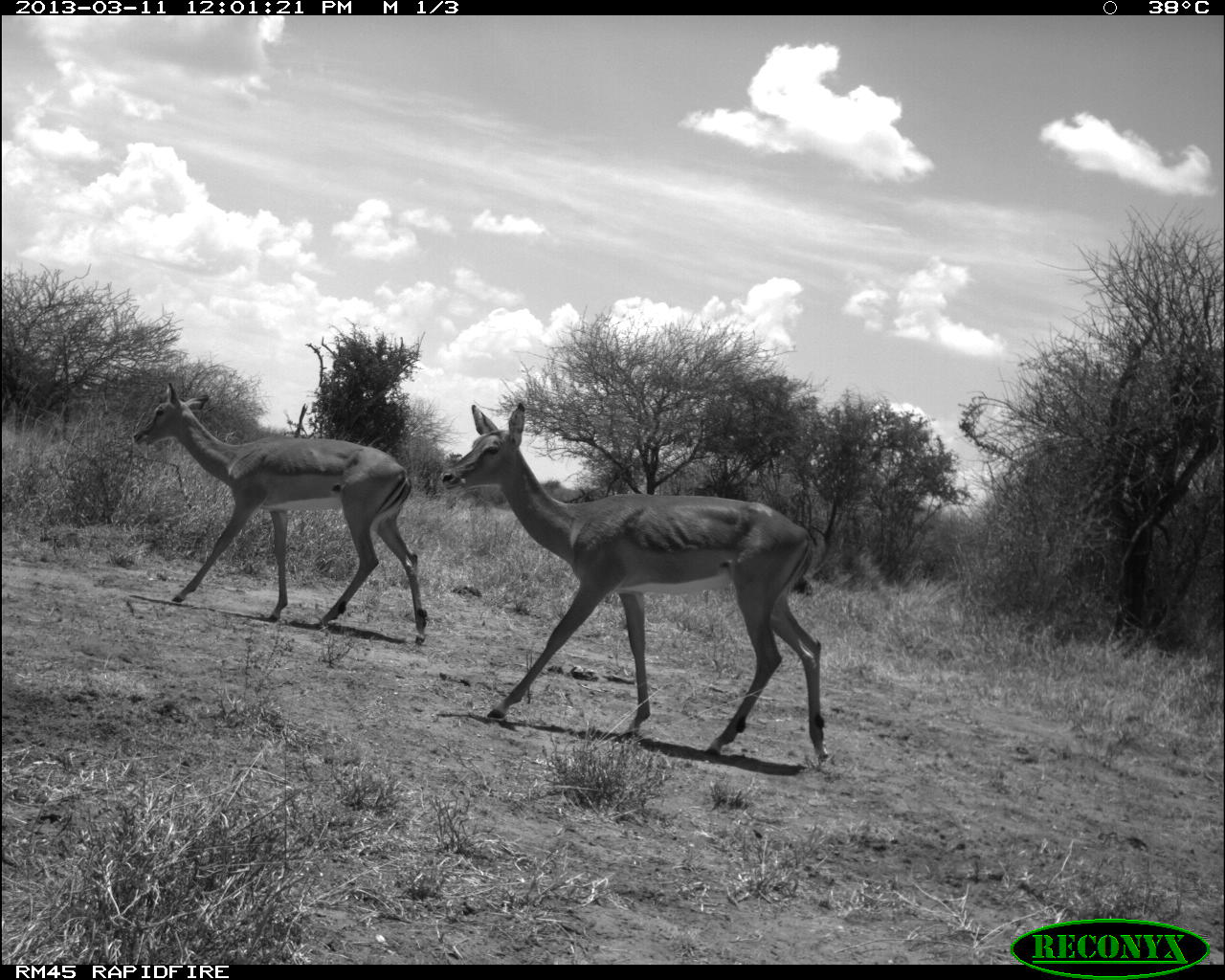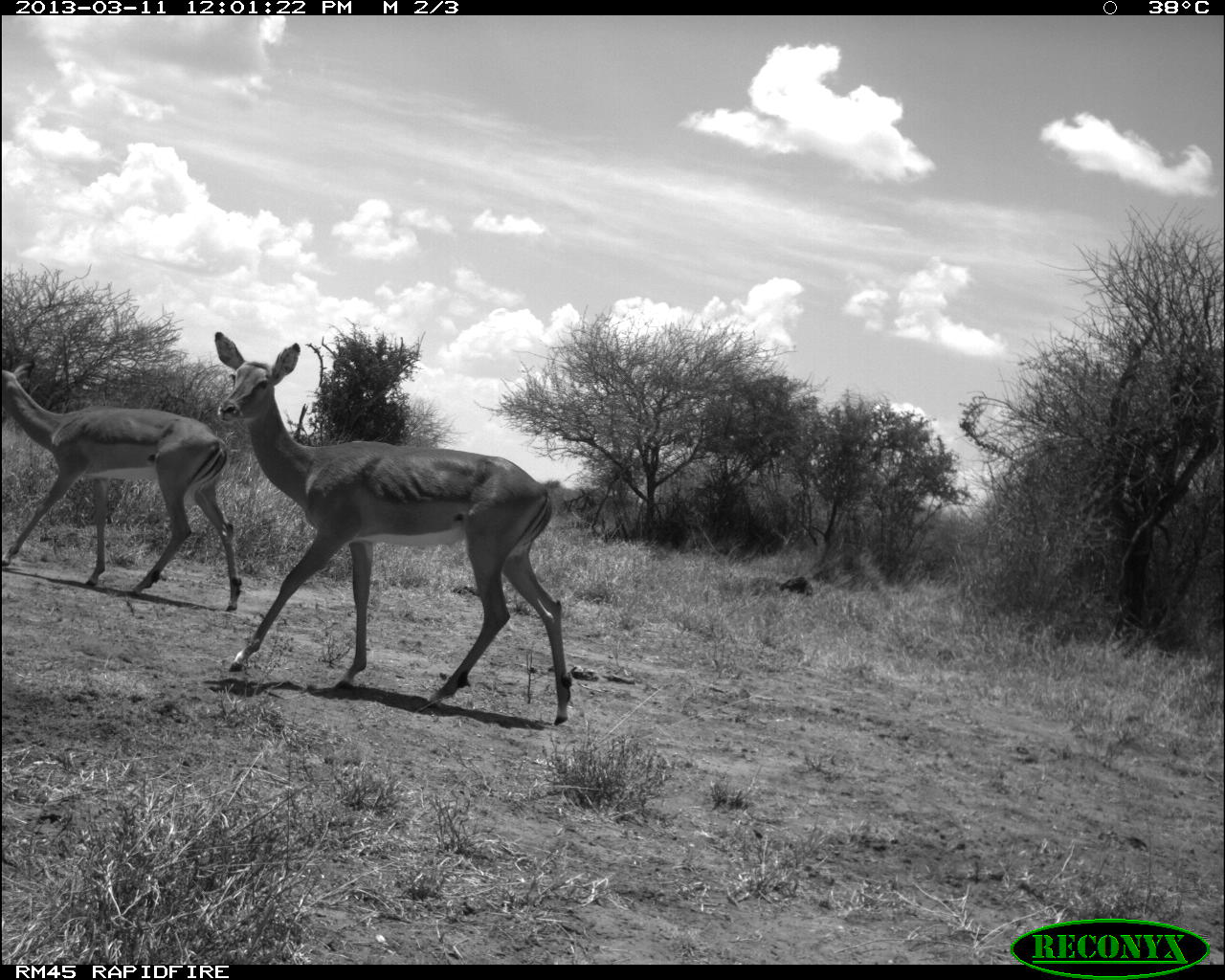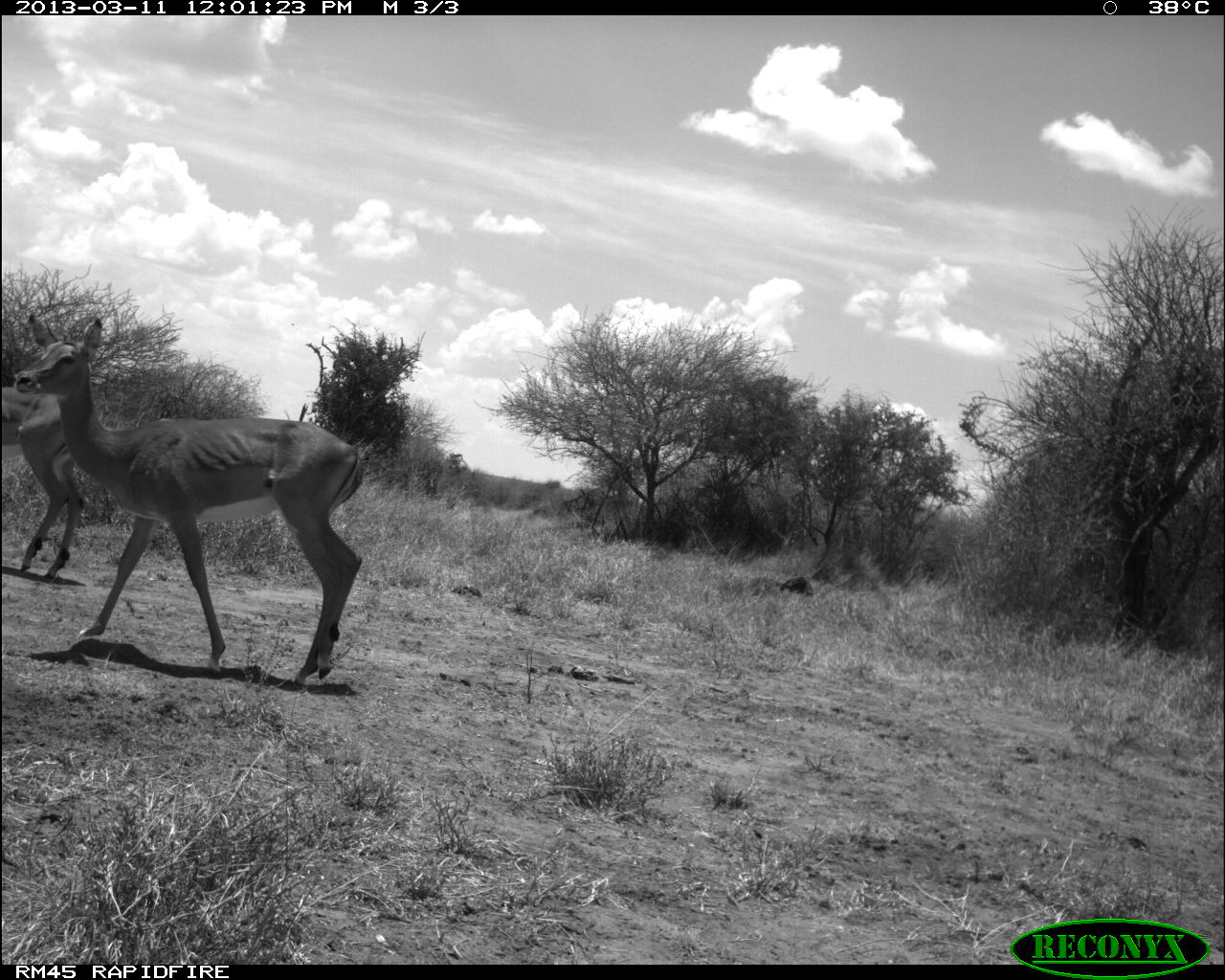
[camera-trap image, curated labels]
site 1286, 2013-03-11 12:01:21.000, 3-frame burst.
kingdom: Animalia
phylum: Chordata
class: Mammalia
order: Artiodactyla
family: Bovidae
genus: Aepyceros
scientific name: Aepyceros melampus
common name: impala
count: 2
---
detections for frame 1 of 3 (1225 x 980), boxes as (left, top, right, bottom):
aepyceros melampus: (441, 402, 829, 761); (133, 382, 426, 642)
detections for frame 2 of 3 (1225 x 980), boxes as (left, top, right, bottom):
aepyceros melampus: (204, 326, 570, 727); (0, 361, 241, 609)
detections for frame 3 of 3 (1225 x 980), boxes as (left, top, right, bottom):
aepyceros melampus: (12, 309, 362, 684); (0, 378, 88, 576)